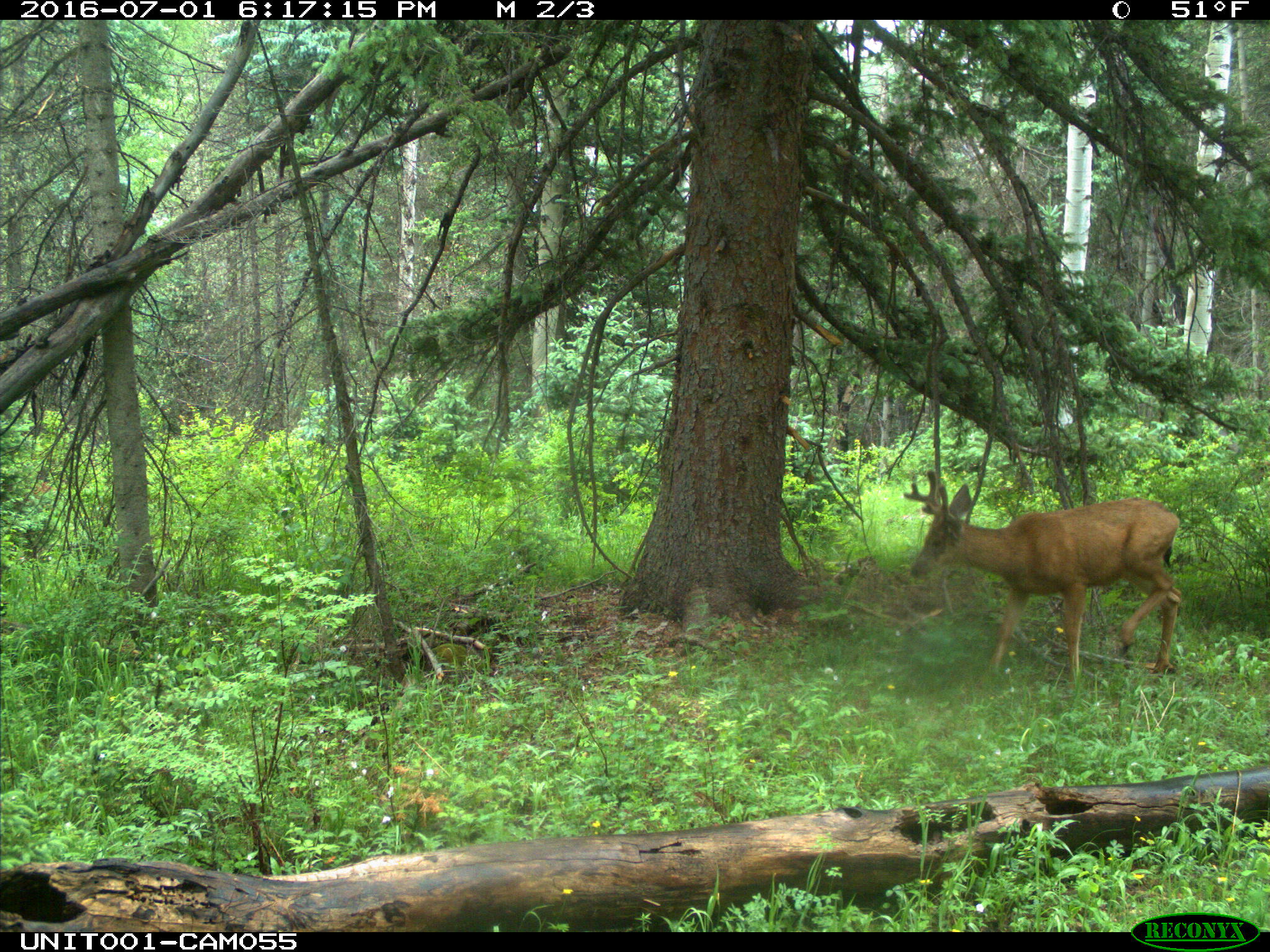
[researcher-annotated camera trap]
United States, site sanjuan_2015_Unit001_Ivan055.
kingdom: Animalia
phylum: Chordata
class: Mammalia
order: Artiodactyla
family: Cervidae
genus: Odocoileus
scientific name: Odocoileus hemionus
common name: mule deer